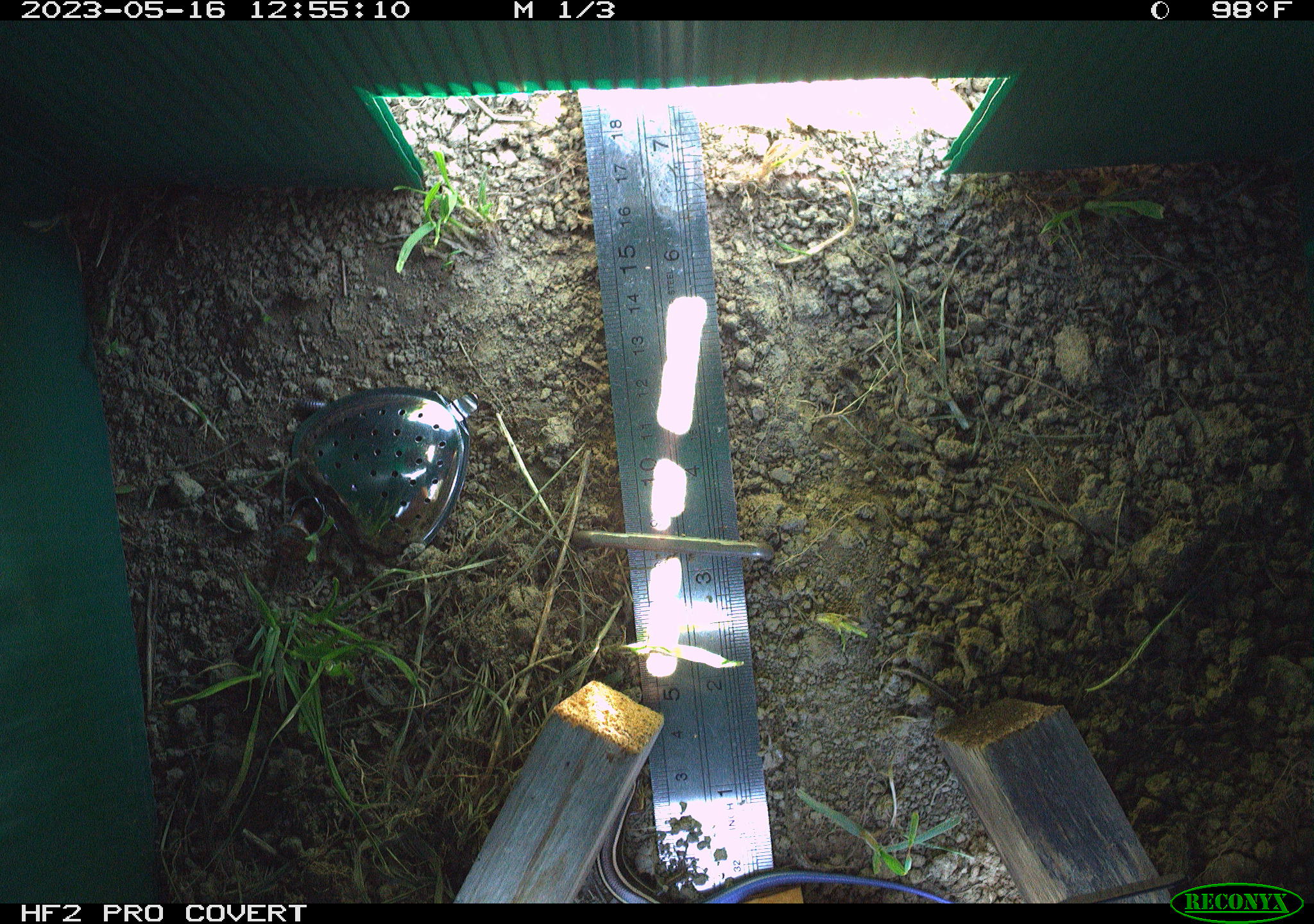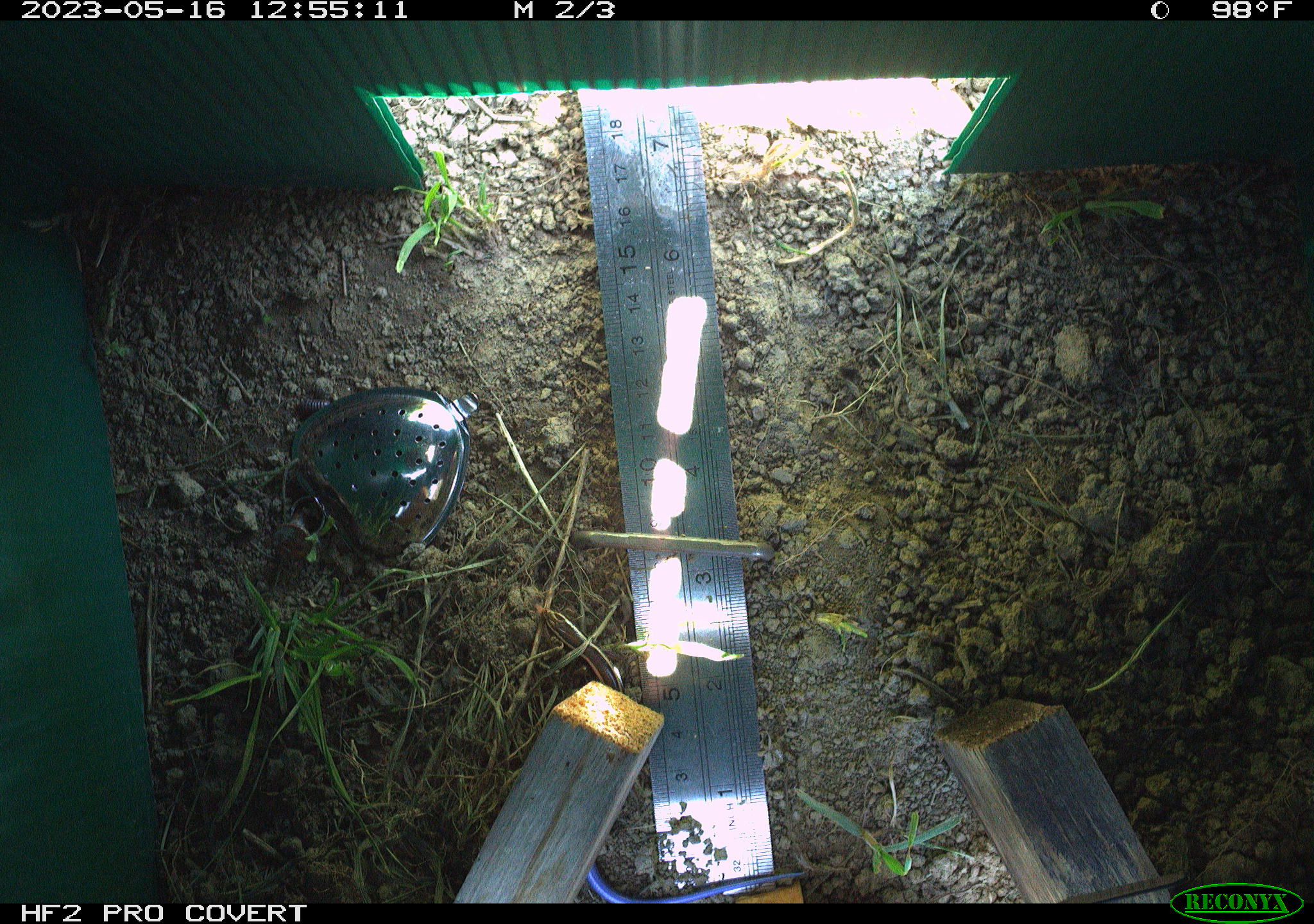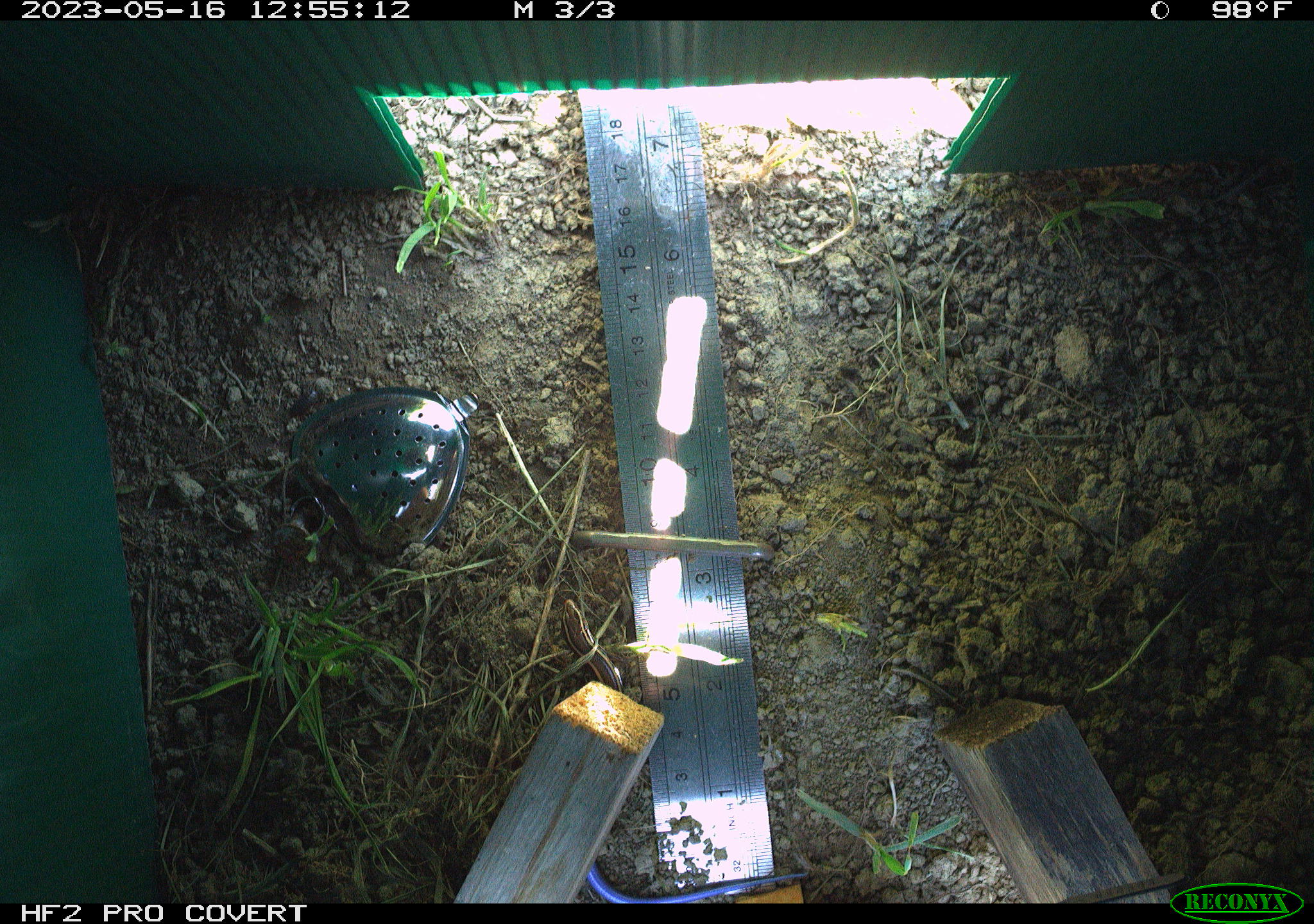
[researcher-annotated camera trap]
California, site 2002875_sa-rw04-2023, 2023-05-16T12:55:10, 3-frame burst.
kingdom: Animalia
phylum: Chordata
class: Reptilia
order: Squamata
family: Scincidae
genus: Plestiodon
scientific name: Plestiodon skiltonianus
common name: western skink